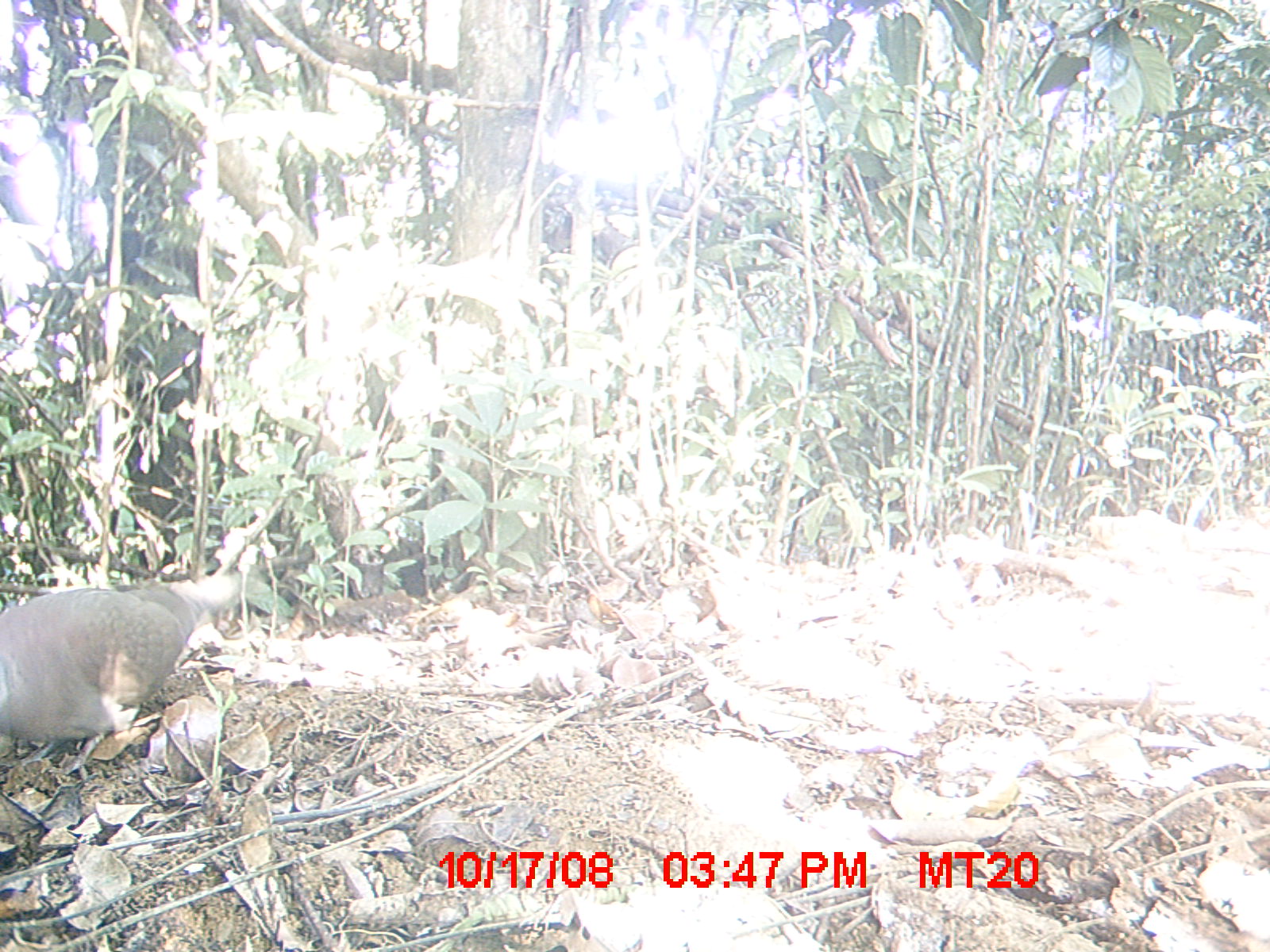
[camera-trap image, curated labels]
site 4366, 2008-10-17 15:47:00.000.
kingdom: Animalia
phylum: Chordata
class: Aves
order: Columbiformes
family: Columbidae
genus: Streptopelia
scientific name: Streptopelia picturata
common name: madagascar turtle-dove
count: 1